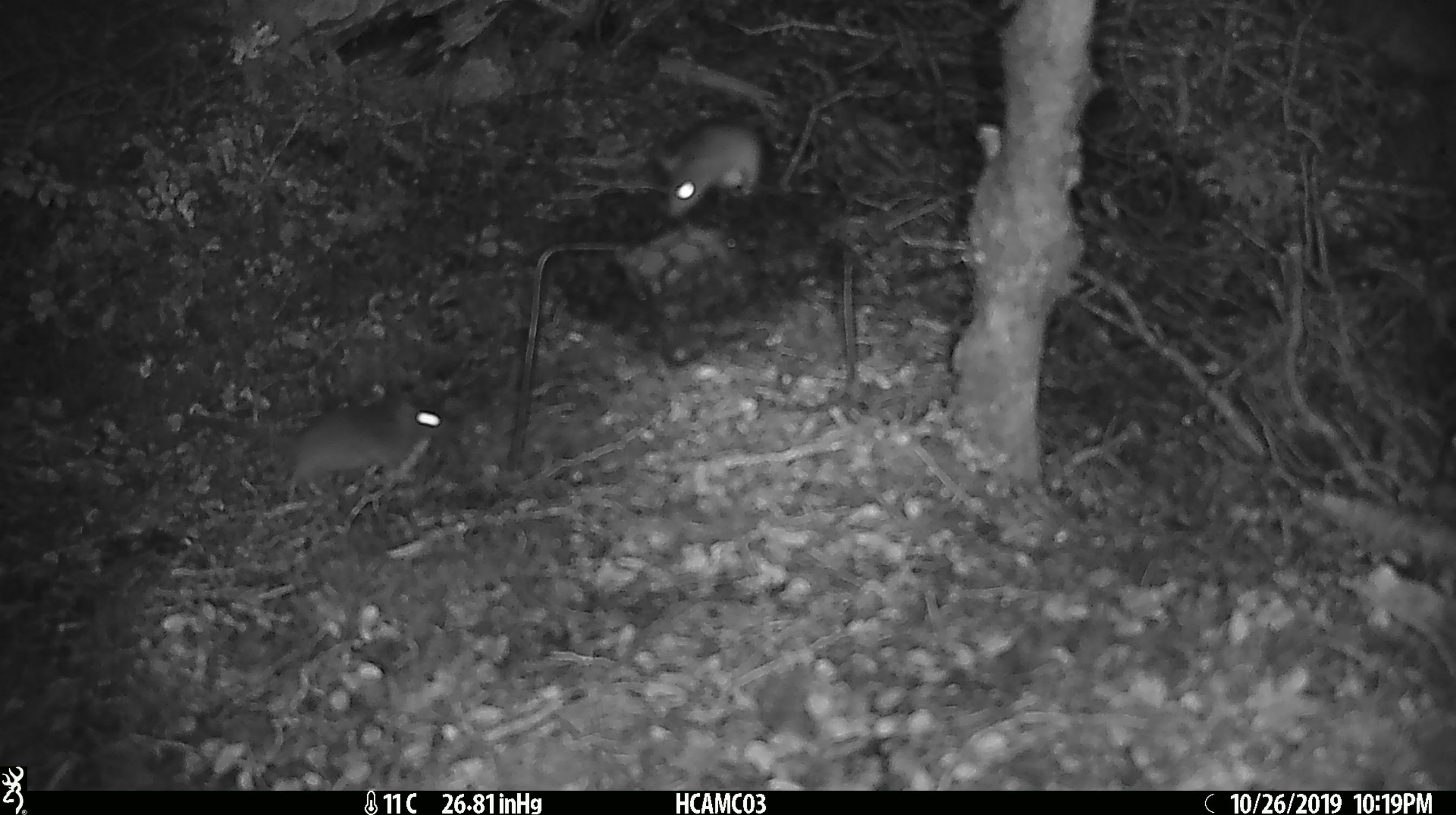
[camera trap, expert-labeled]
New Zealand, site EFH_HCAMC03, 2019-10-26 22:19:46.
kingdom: Animalia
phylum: Chordata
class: Mammalia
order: Rodentia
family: Muridae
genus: Mus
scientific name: Mus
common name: mouse